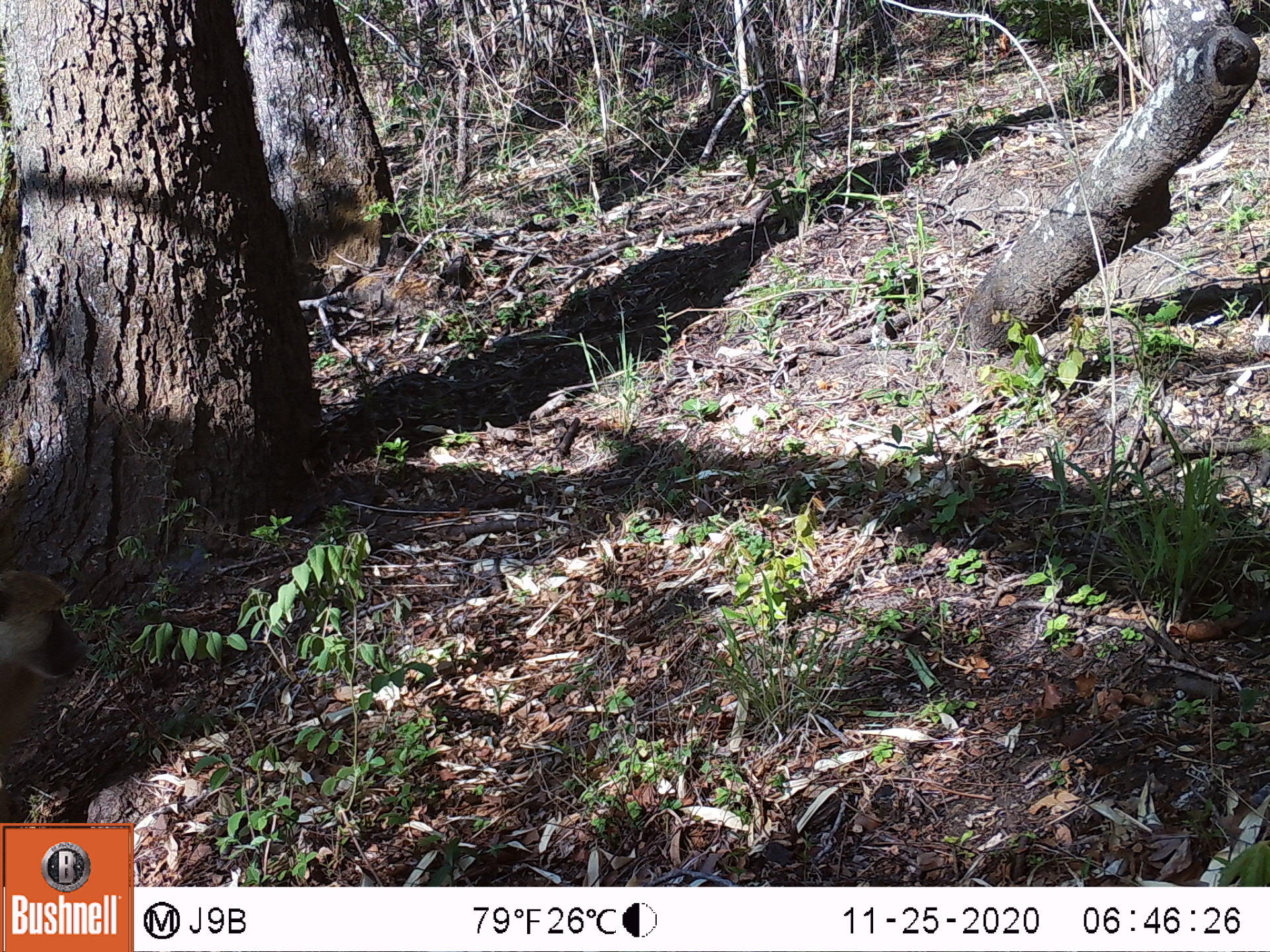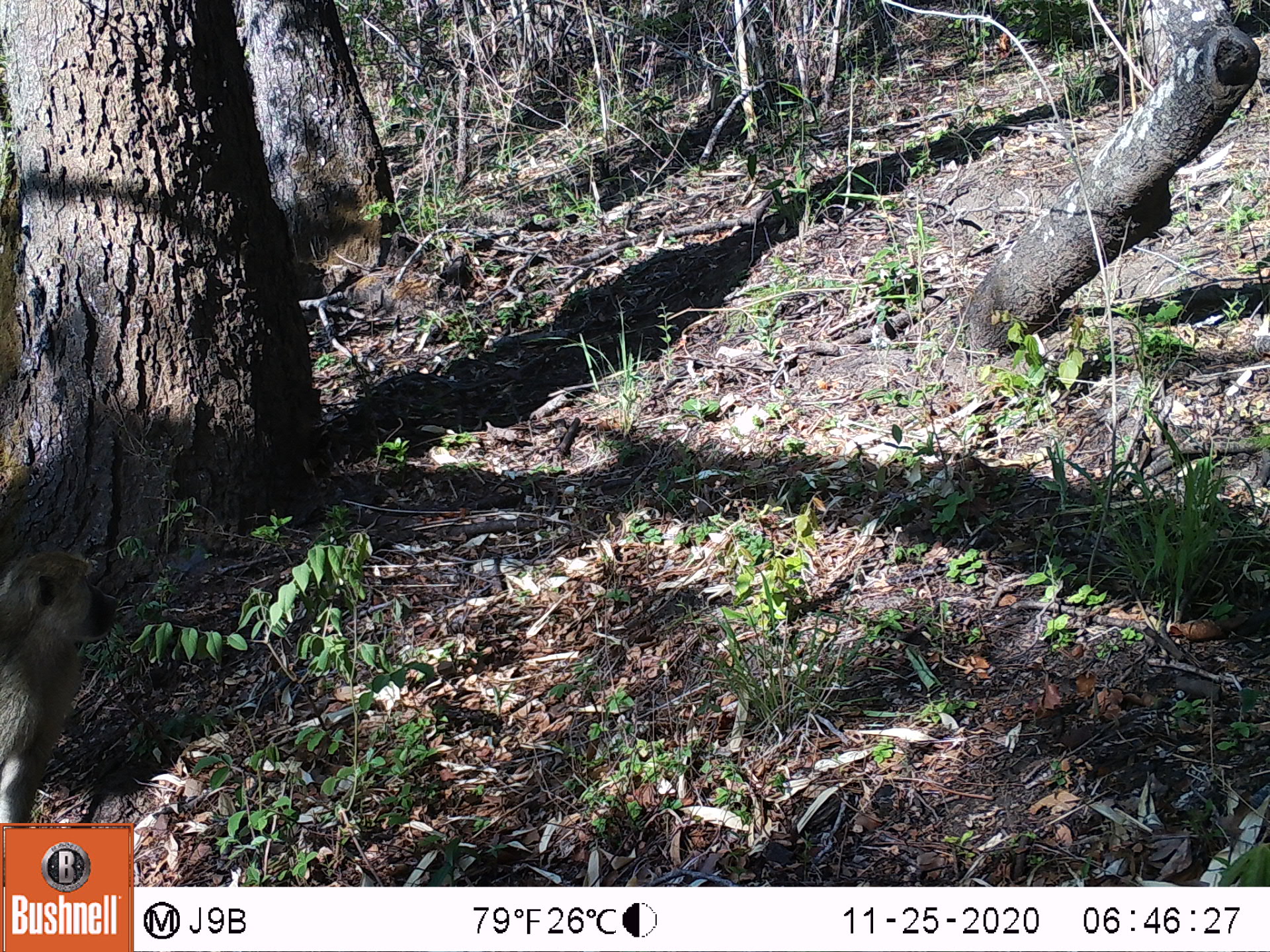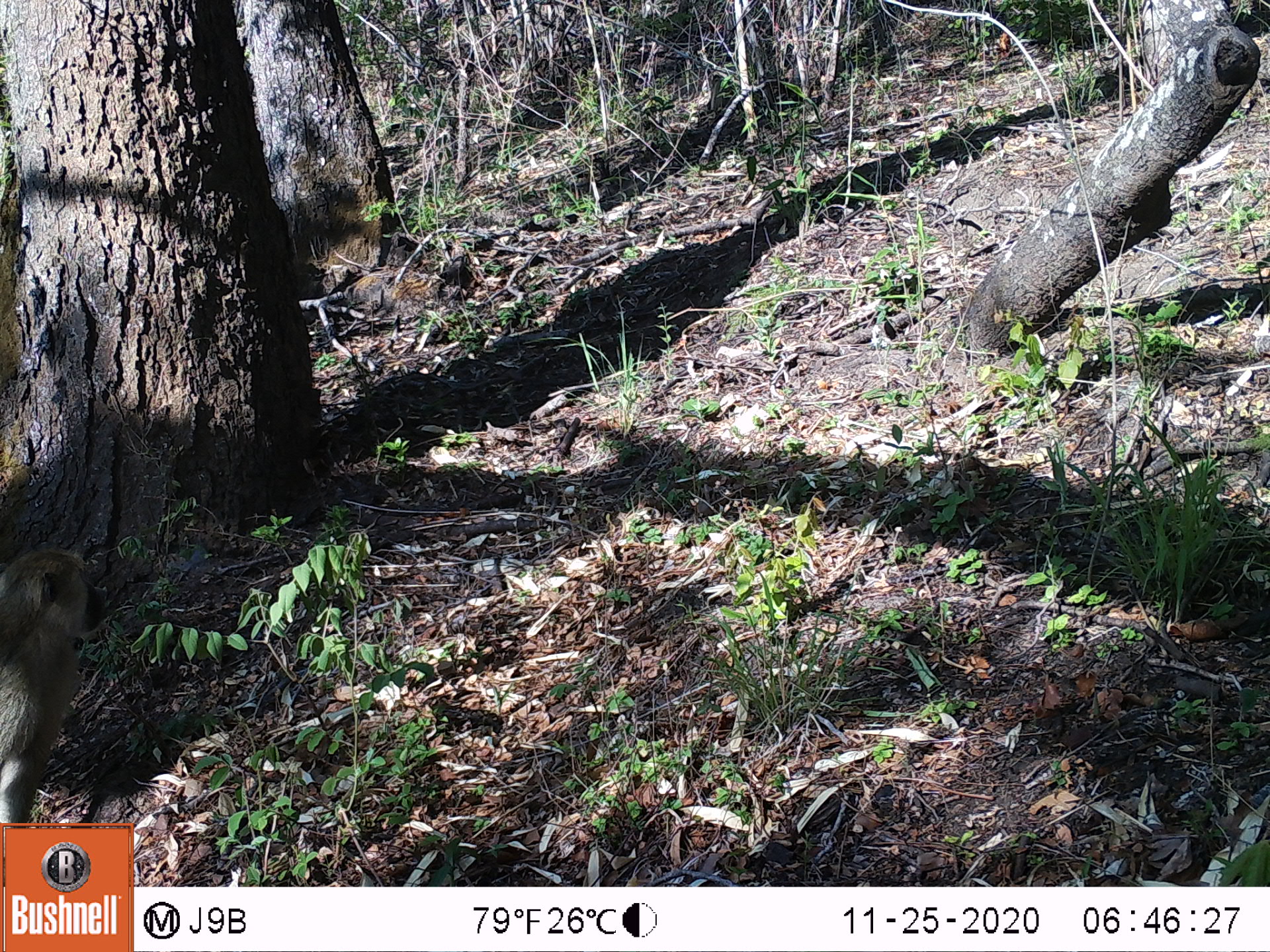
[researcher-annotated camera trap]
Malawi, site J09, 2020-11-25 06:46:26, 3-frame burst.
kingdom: Animalia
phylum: Chordata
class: Mammalia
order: Primates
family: Cercopithecidae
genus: Papio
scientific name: Papio cynocephalus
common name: yellow baboon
Yellow baboon (Papio cynocephalus), count 1.